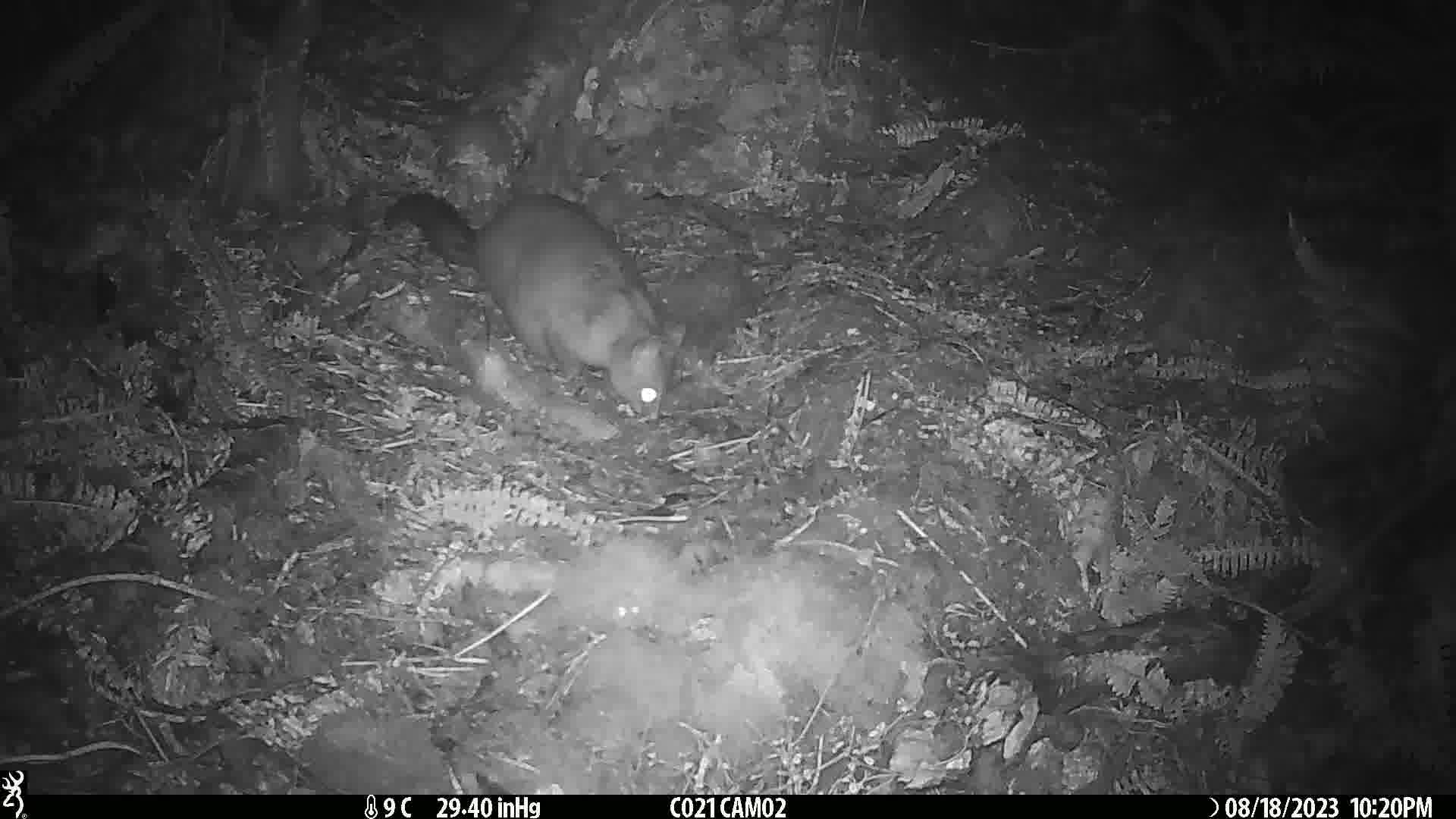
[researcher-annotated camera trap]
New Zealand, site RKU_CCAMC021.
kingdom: Animalia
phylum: Chordata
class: Mammalia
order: Diprotodontia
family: Phalangeridae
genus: Trichosurus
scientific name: Trichosurus vulpecula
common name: common brushtail possum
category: possum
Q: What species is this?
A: Possum (common brushtail possum) (Trichosurus vulpecula).